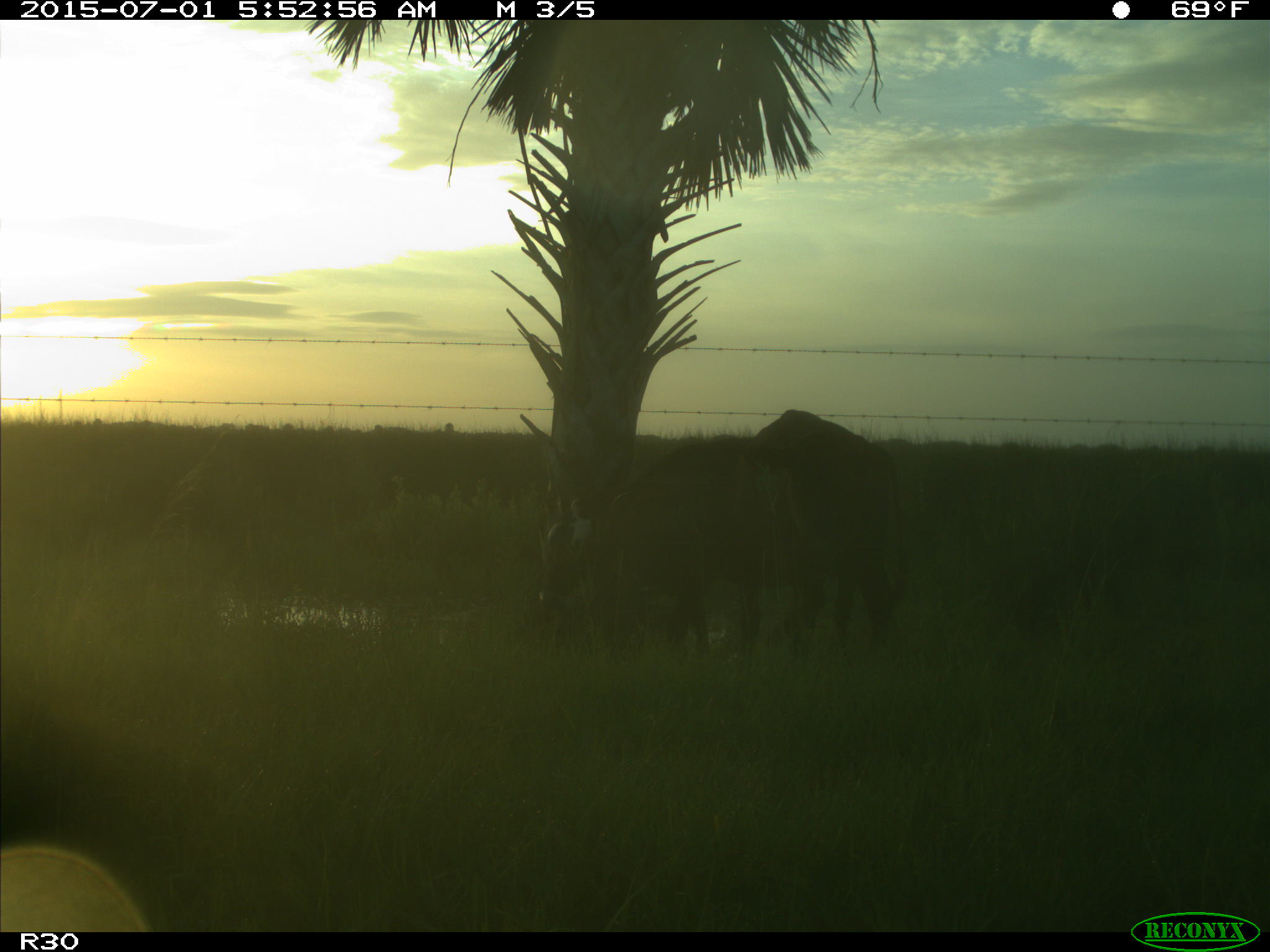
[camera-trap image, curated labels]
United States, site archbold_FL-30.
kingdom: Animalia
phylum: Chordata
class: Mammalia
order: Artiodactyla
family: Bovidae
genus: Bos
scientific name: Bos taurus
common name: domestic cow